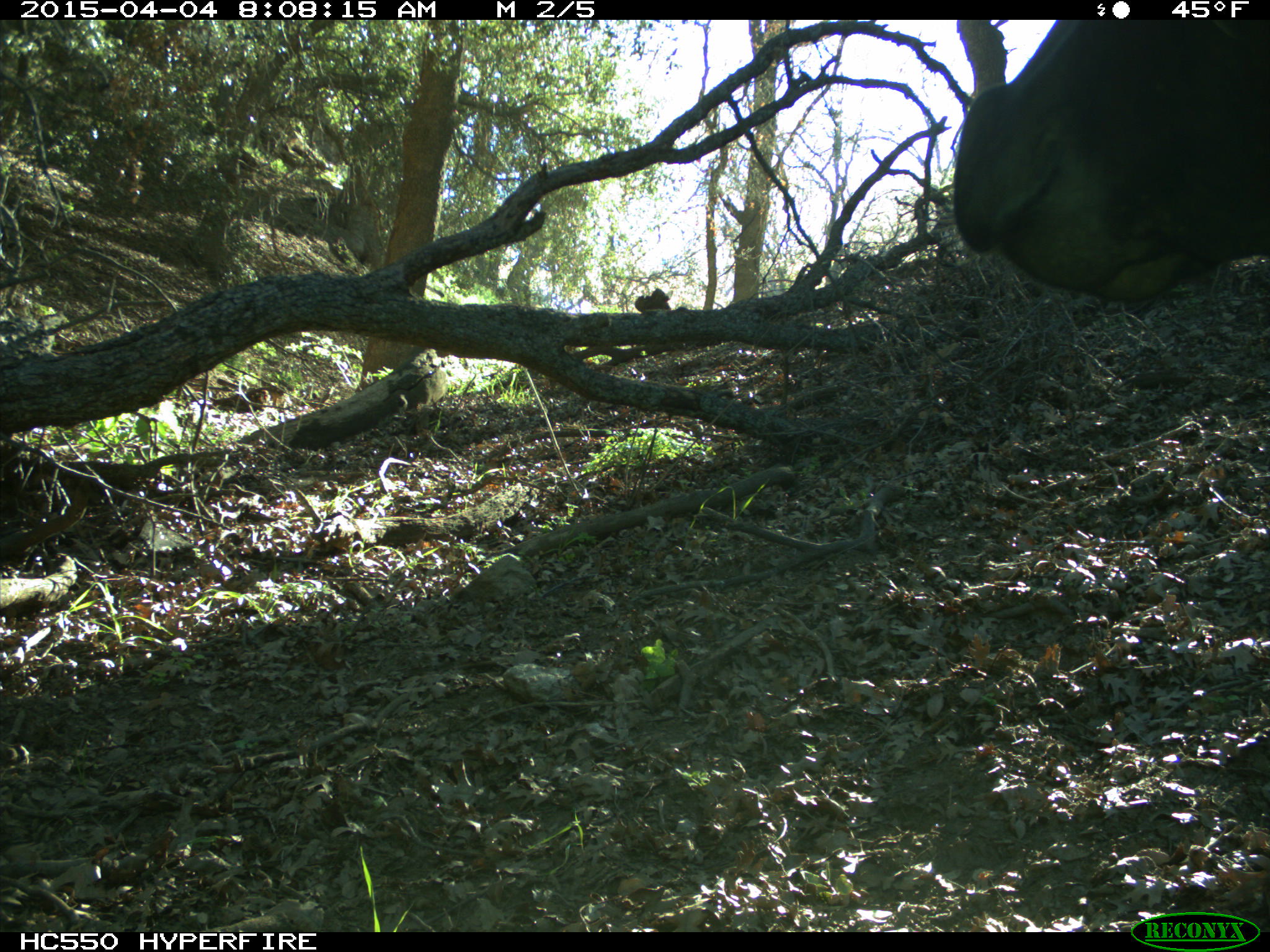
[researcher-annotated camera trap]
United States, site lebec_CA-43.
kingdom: Animalia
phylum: Chordata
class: Mammalia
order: Artiodactyla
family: Bovidae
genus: Bos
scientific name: Bos taurus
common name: domestic cow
Bos taurus (domestic cow).